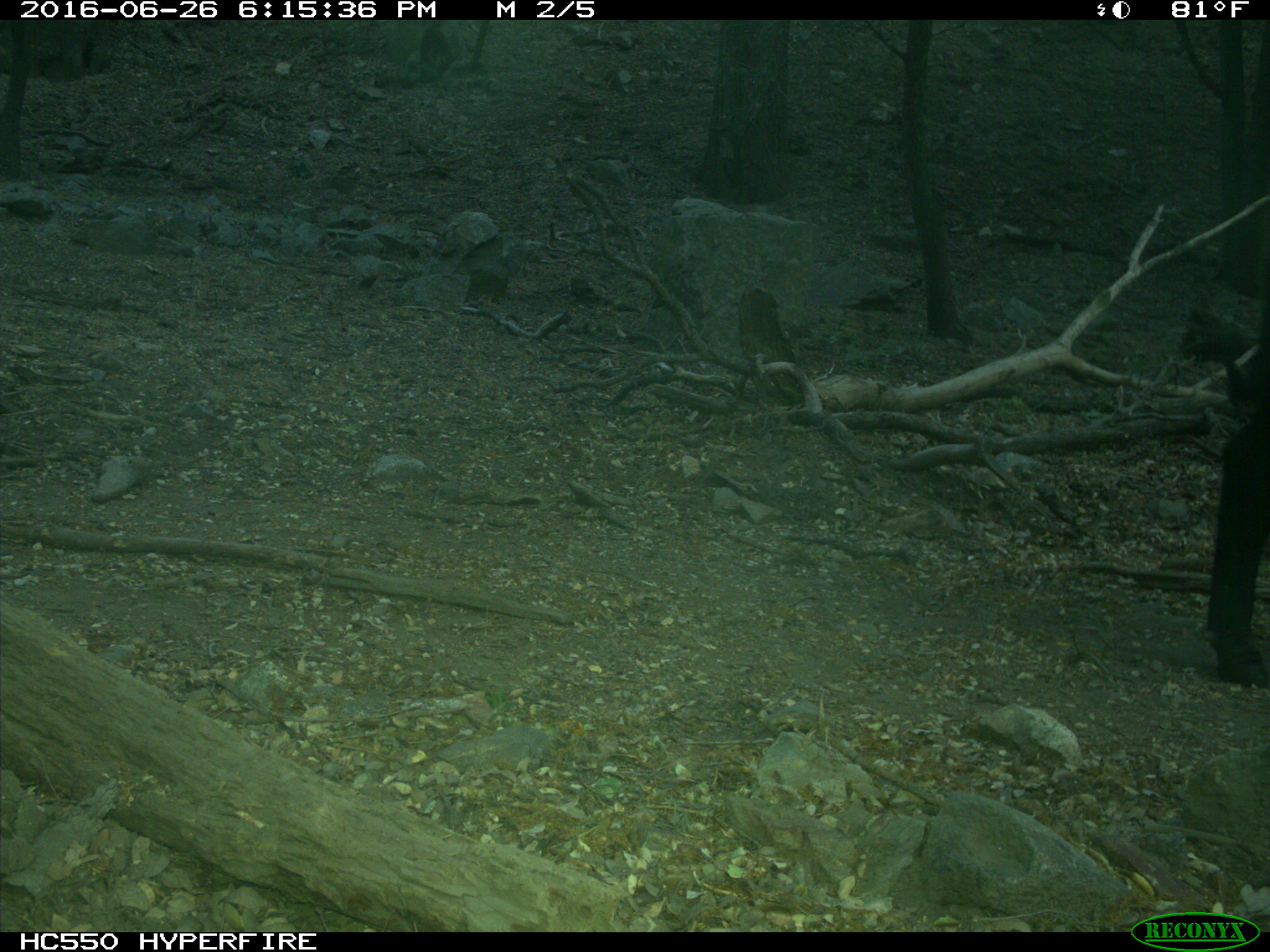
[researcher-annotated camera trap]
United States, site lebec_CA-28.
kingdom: Animalia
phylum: Chordata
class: Mammalia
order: Artiodactyla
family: Bovidae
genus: Bos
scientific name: Bos taurus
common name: domestic cow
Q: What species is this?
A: Bos taurus (domestic cow).